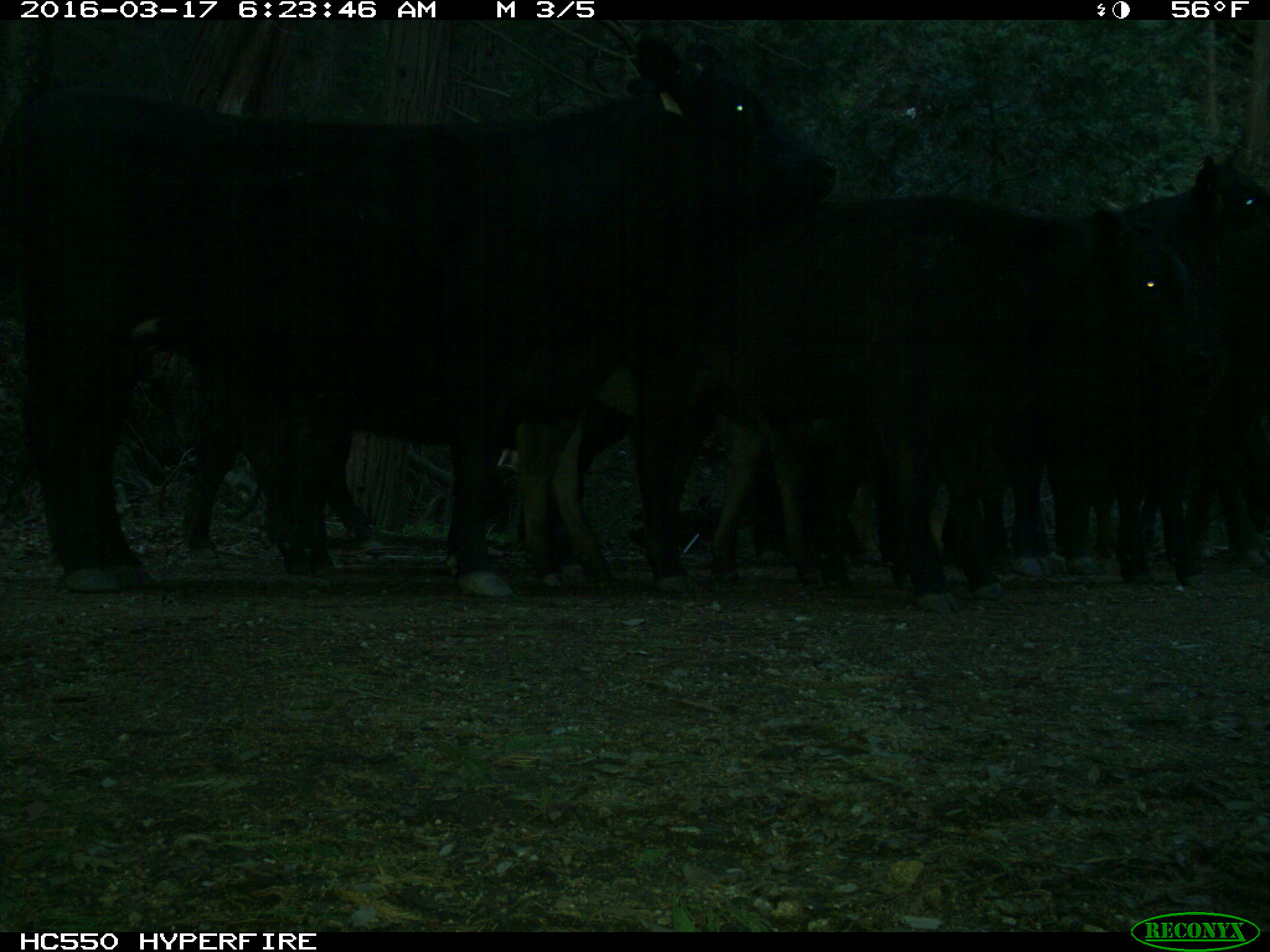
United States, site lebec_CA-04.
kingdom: Animalia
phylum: Chordata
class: Mammalia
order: Artiodactyla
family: Bovidae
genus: Bos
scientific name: Bos taurus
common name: domestic cow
Bos taurus (domestic cow).